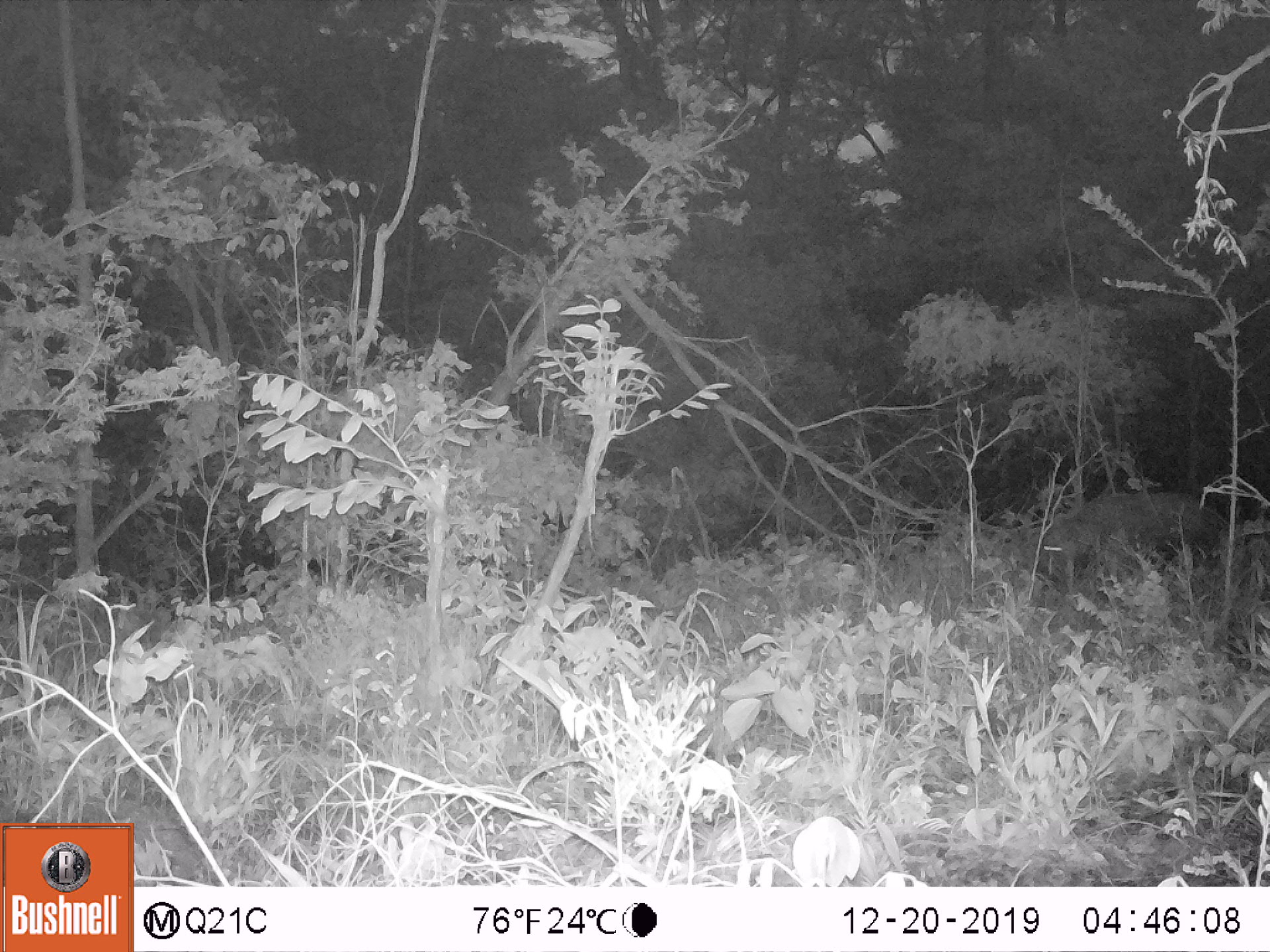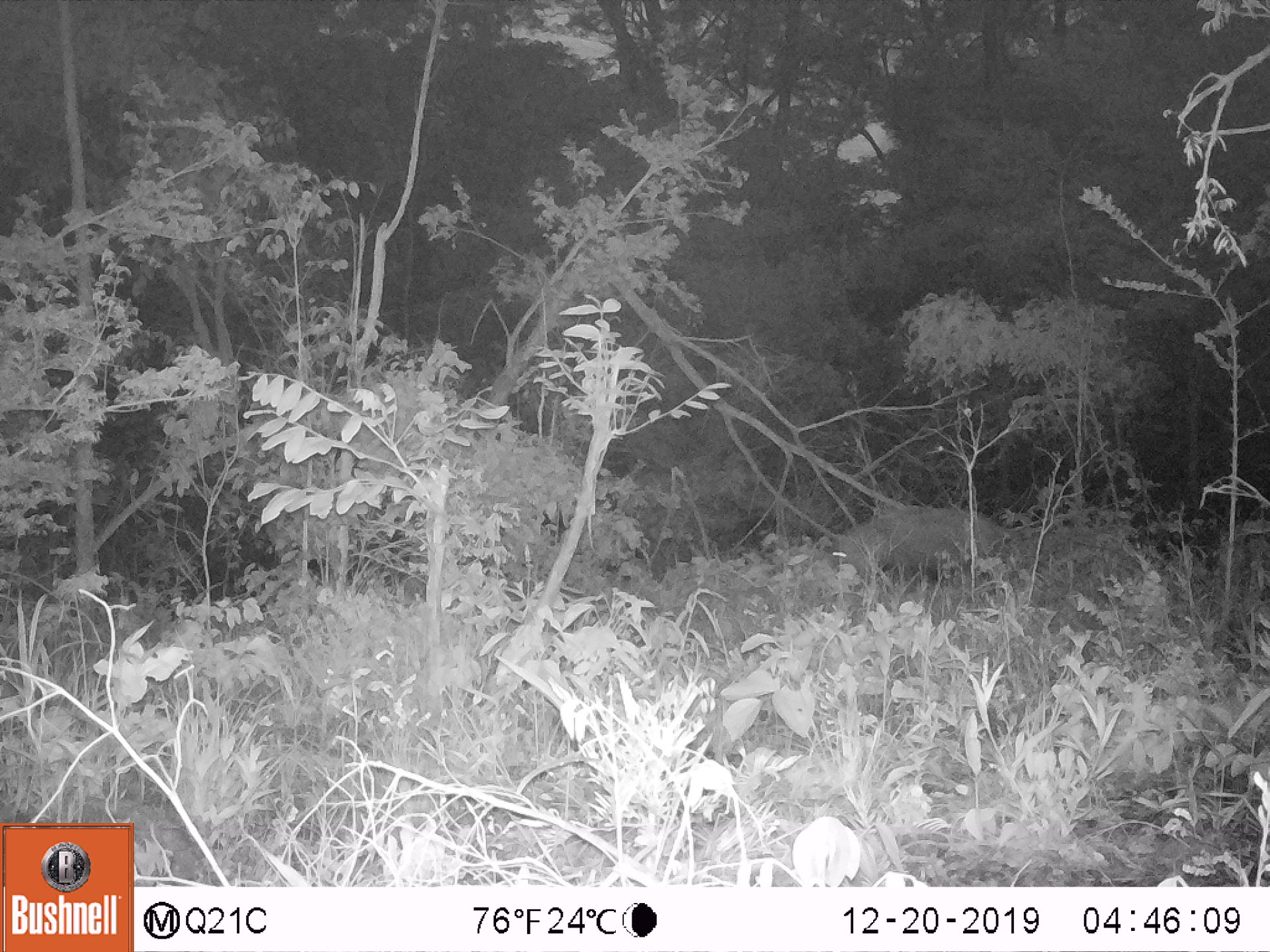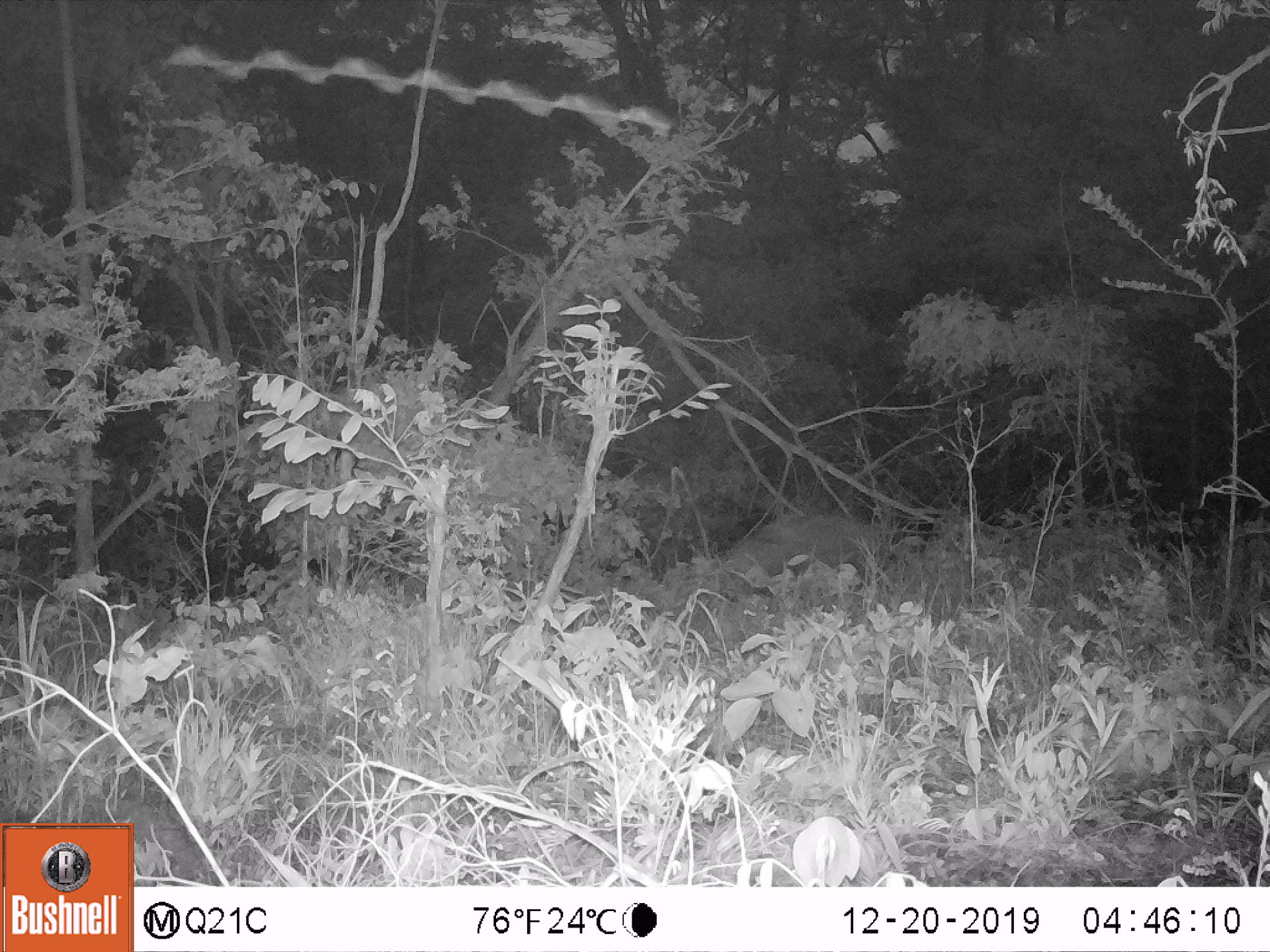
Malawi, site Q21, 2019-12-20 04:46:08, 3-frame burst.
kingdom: Animalia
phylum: Chordata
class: Mammalia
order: Artiodactyla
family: Suidae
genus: Potamochoerus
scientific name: Potamochoerus larvatus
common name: bushpig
Bushpig (Potamochoerus larvatus), count 1.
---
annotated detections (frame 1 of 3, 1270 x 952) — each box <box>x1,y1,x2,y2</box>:
bushpig: <box>1038,488,1230,588</box>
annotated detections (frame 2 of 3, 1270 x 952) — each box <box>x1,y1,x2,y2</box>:
bushpig: <box>825,504,1009,588</box>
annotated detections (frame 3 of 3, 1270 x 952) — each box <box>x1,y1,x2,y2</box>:
bushpig: <box>715,515,892,593</box>